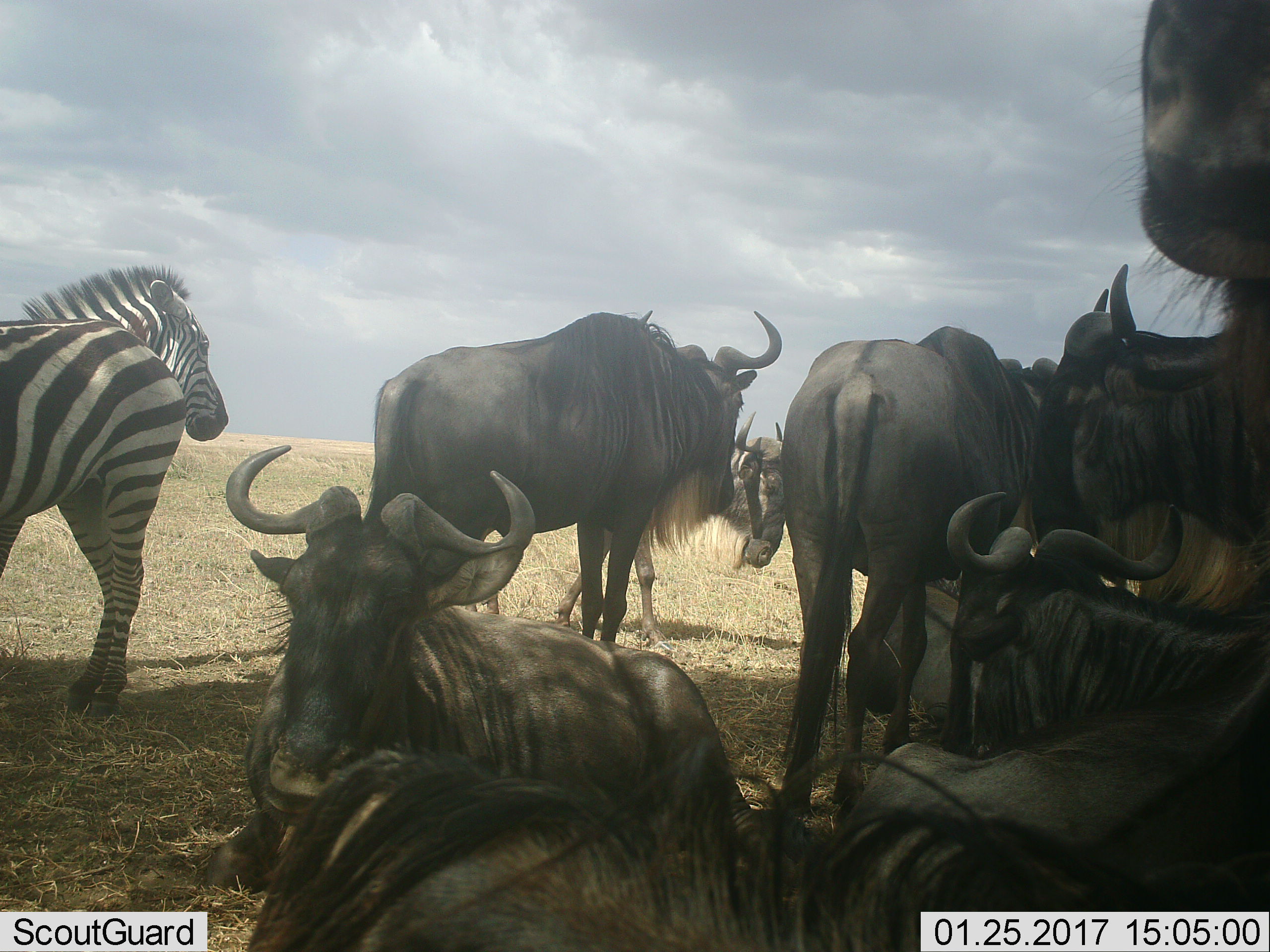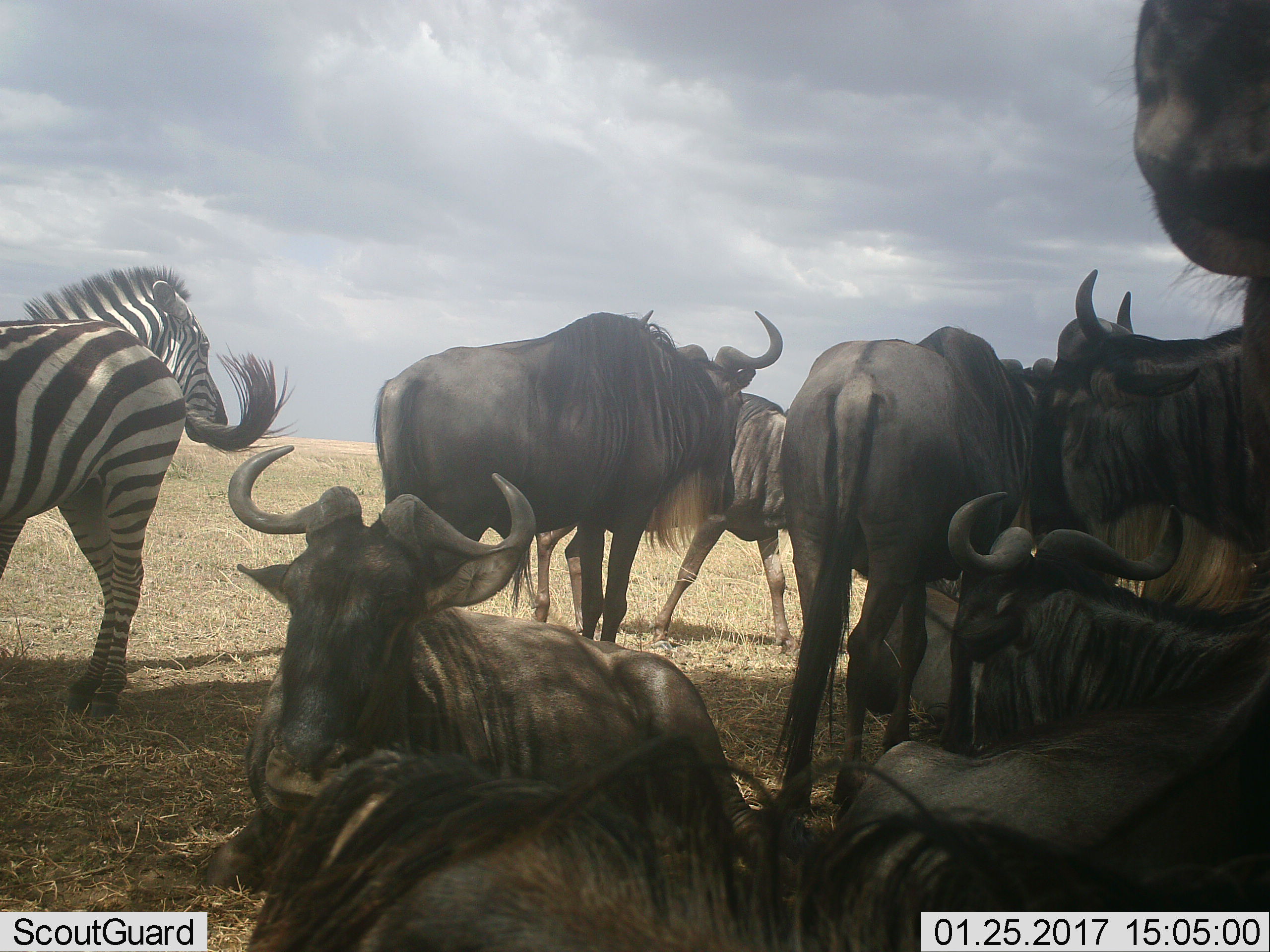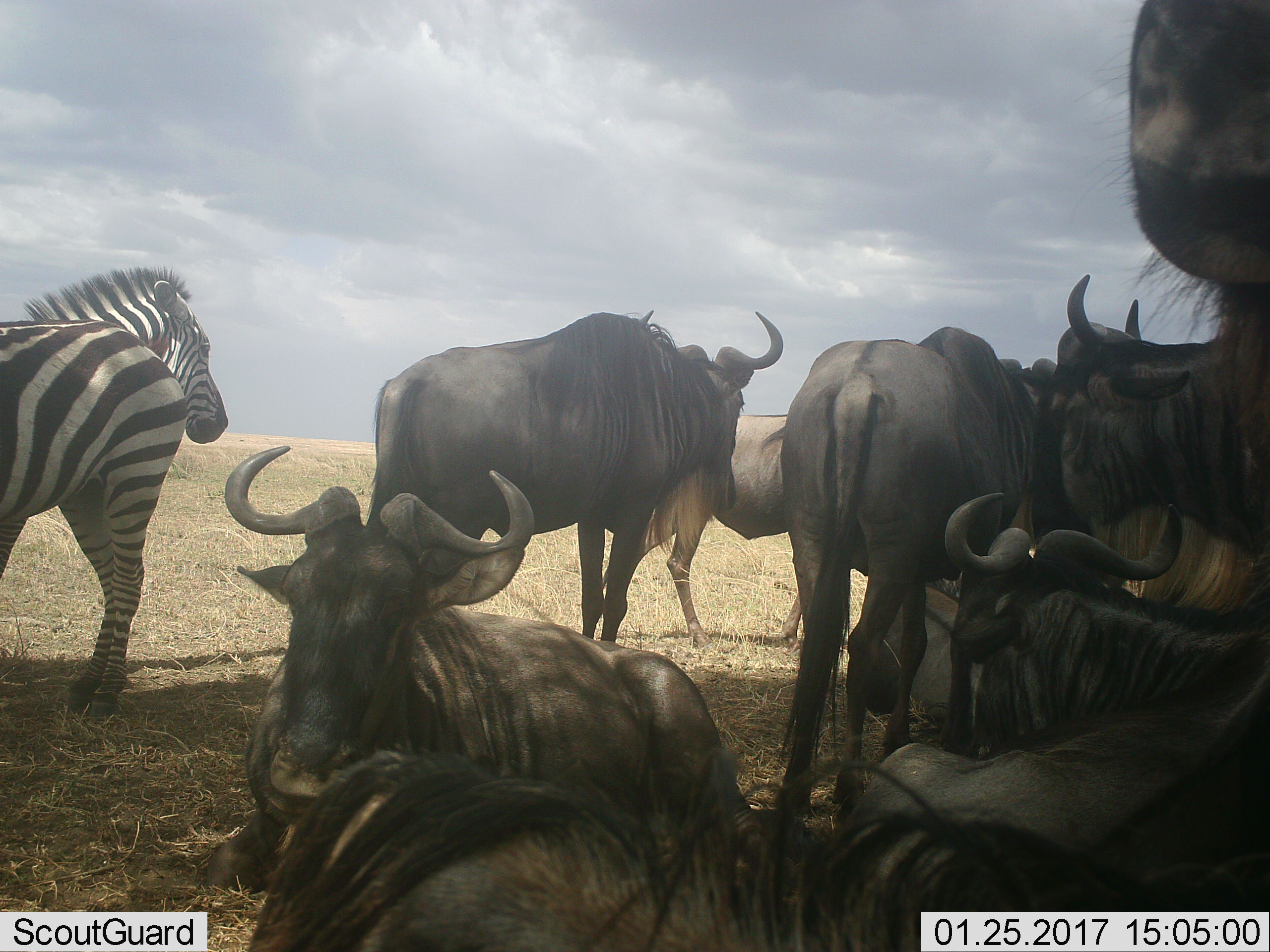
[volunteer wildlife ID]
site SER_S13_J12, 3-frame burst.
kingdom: Animalia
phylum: Chordata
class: Mammalia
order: Artiodactyla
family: Bovidae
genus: Connochaetes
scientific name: Connochaetes taurinus taurinus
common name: blue wildebeest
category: wildebeestblue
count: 9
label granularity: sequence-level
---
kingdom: Animalia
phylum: Chordata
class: Mammalia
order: Perissodactyla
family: Equidae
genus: Equus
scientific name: Equus quagga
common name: plains zebra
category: zebraplains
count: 2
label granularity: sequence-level